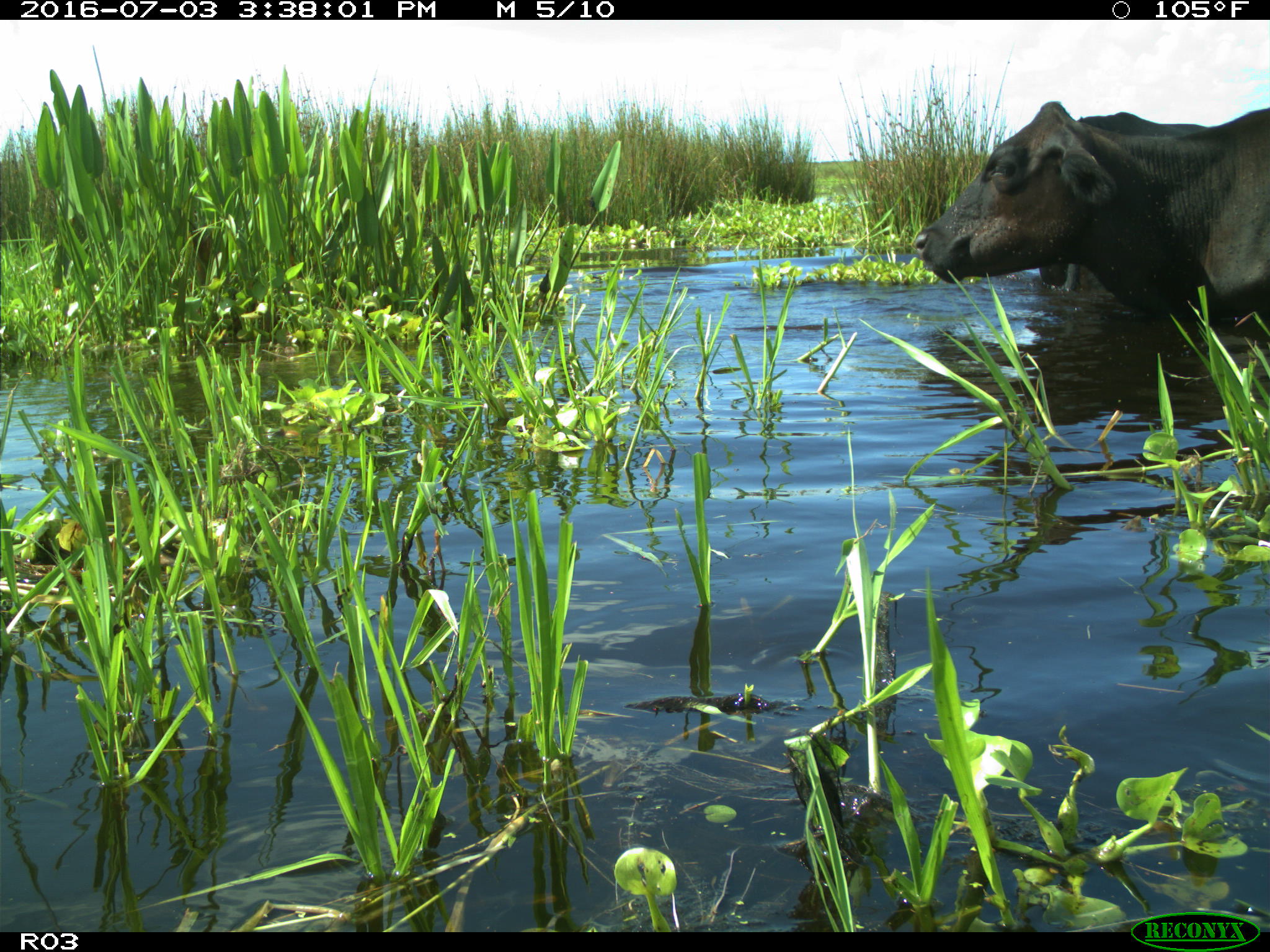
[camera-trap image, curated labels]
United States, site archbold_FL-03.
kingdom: Animalia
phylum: Chordata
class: Mammalia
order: Artiodactyla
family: Bovidae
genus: Bos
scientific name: Bos taurus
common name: domestic cow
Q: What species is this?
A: Bos taurus (domestic cow).